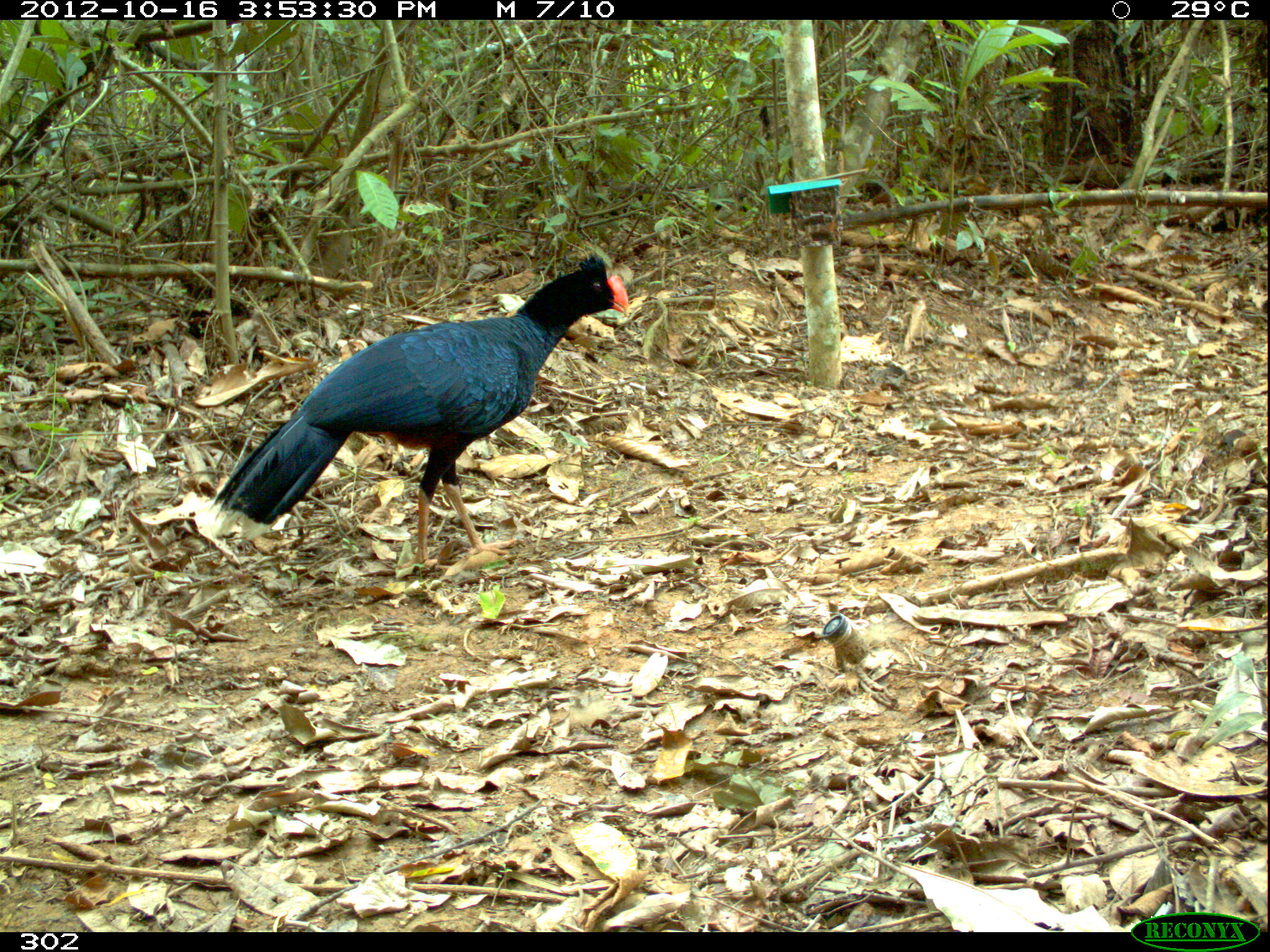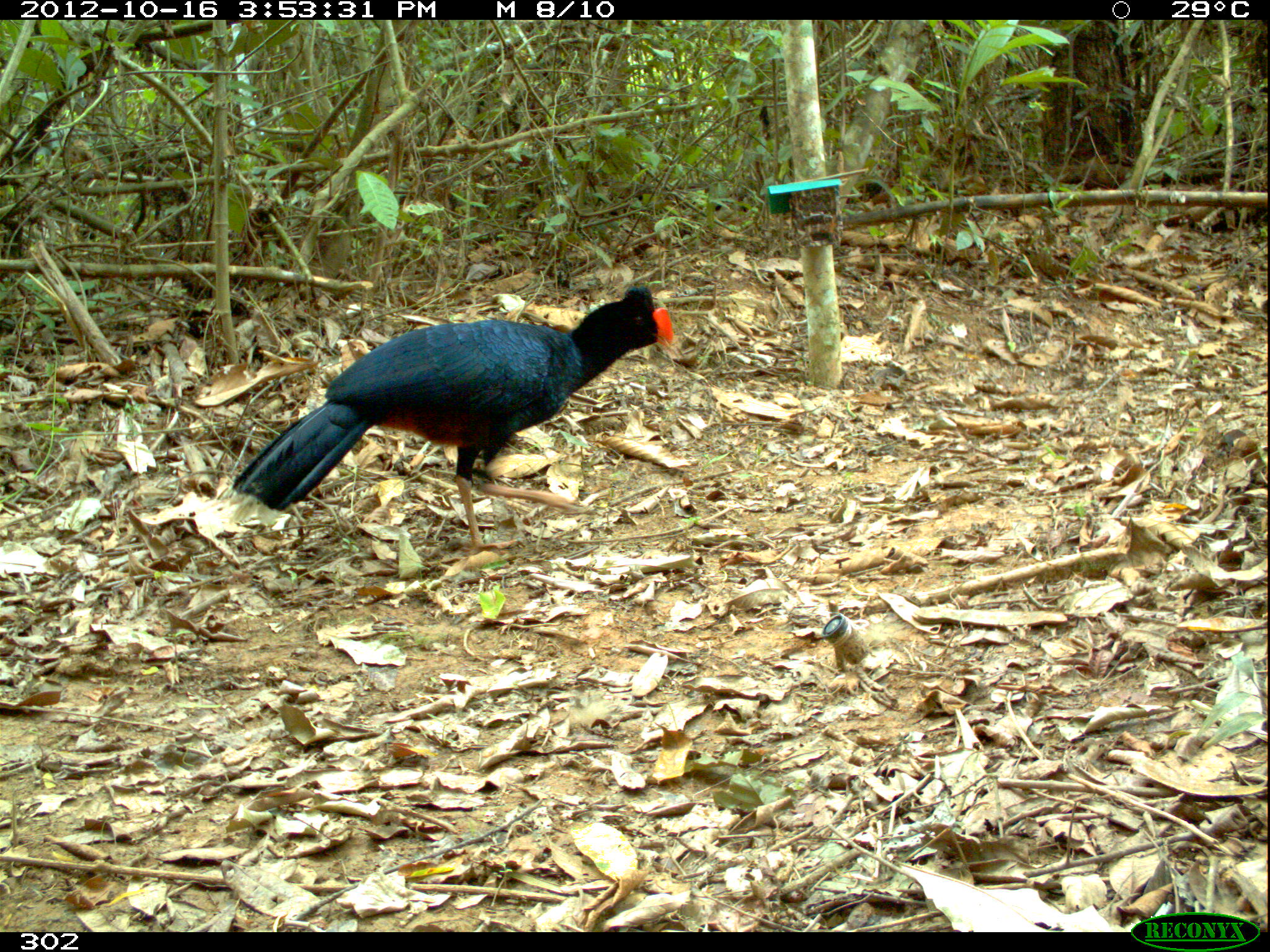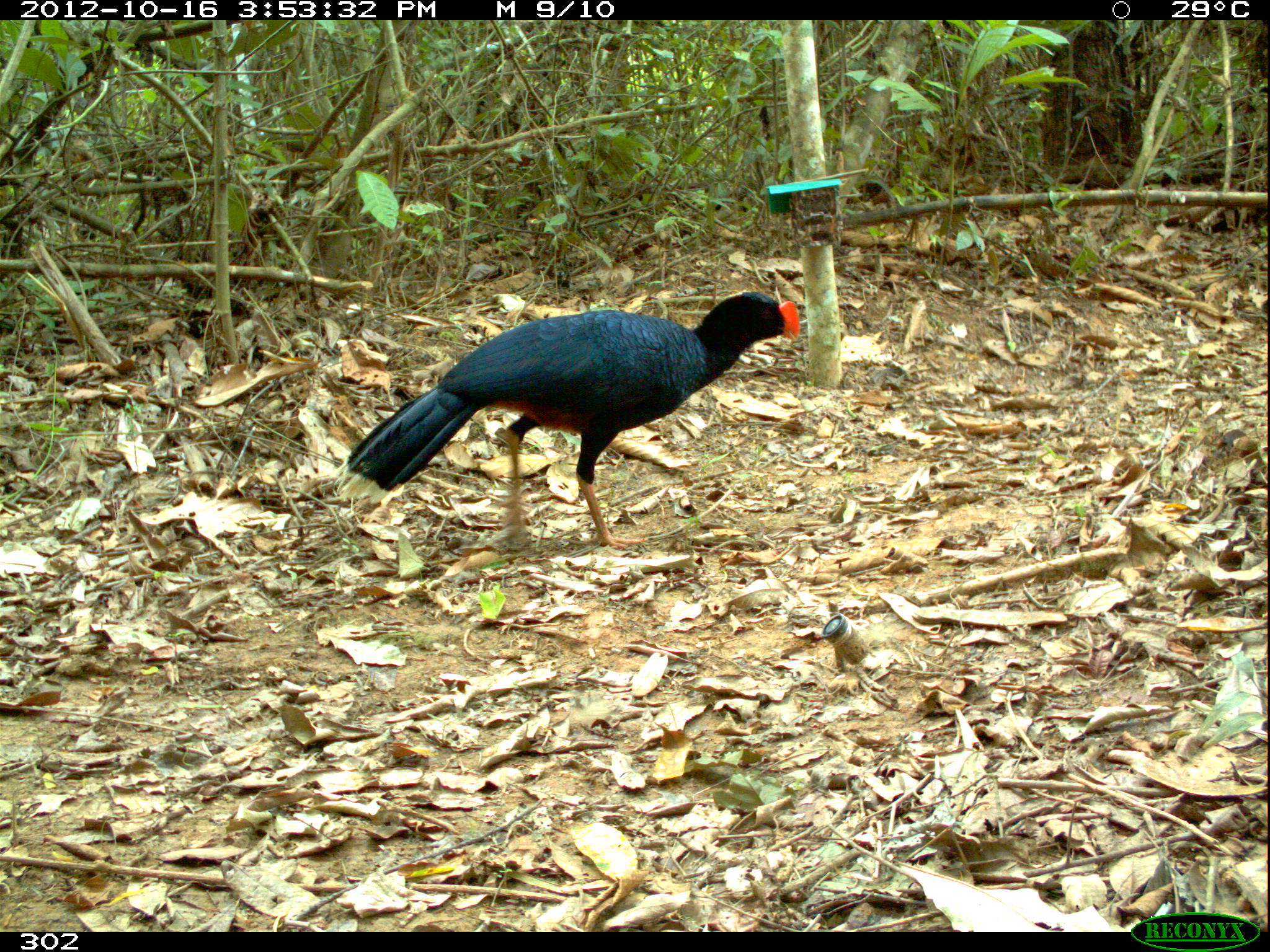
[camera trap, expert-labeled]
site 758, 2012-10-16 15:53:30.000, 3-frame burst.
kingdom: Animalia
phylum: Chordata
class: Aves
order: Galliformes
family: Cracidae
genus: Mitu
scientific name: Mitu tuberosum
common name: razor-billed curassow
Mitu tuberosum (razor-billed curassow).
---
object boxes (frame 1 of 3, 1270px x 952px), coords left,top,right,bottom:
mitu tuberosum: 212,244,630,579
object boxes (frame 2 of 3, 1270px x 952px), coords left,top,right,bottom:
mitu tuberosum: 216,276,673,556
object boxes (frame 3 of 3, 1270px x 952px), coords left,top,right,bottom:
mitu tuberosum: 328,290,801,549